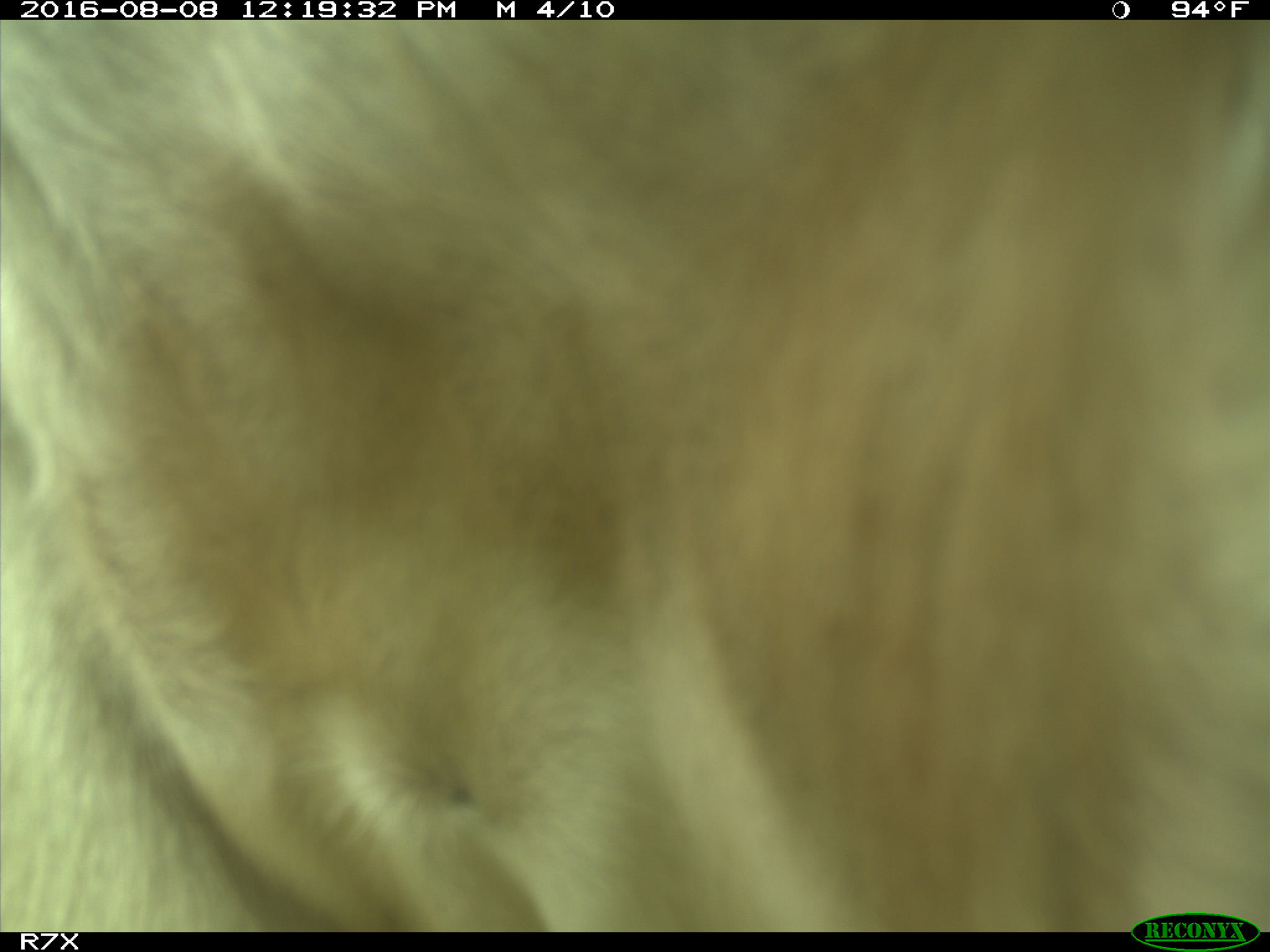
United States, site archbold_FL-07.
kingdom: Animalia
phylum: Chordata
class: Mammalia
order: Artiodactyla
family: Bovidae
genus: Bos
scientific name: Bos taurus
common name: domestic cow